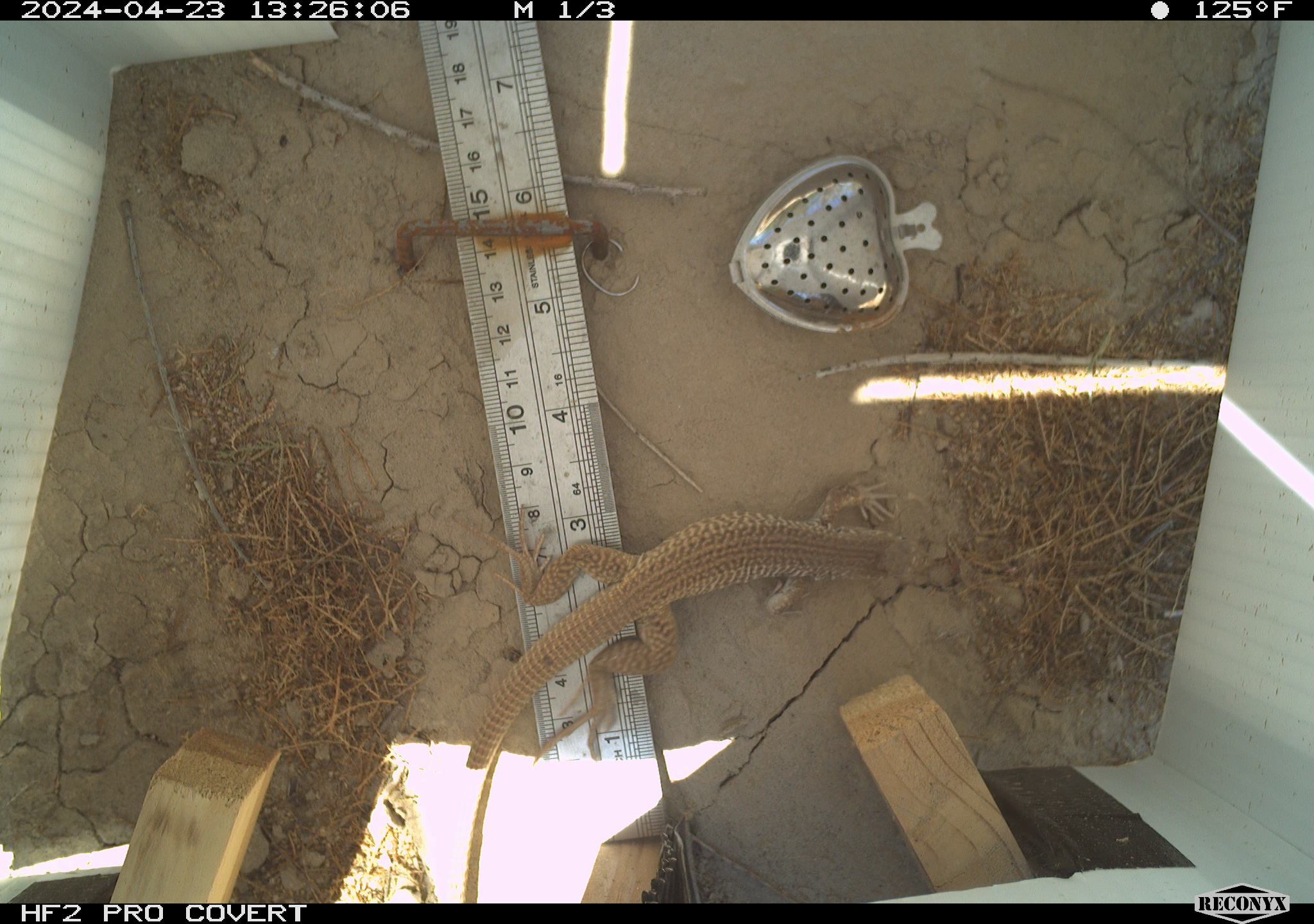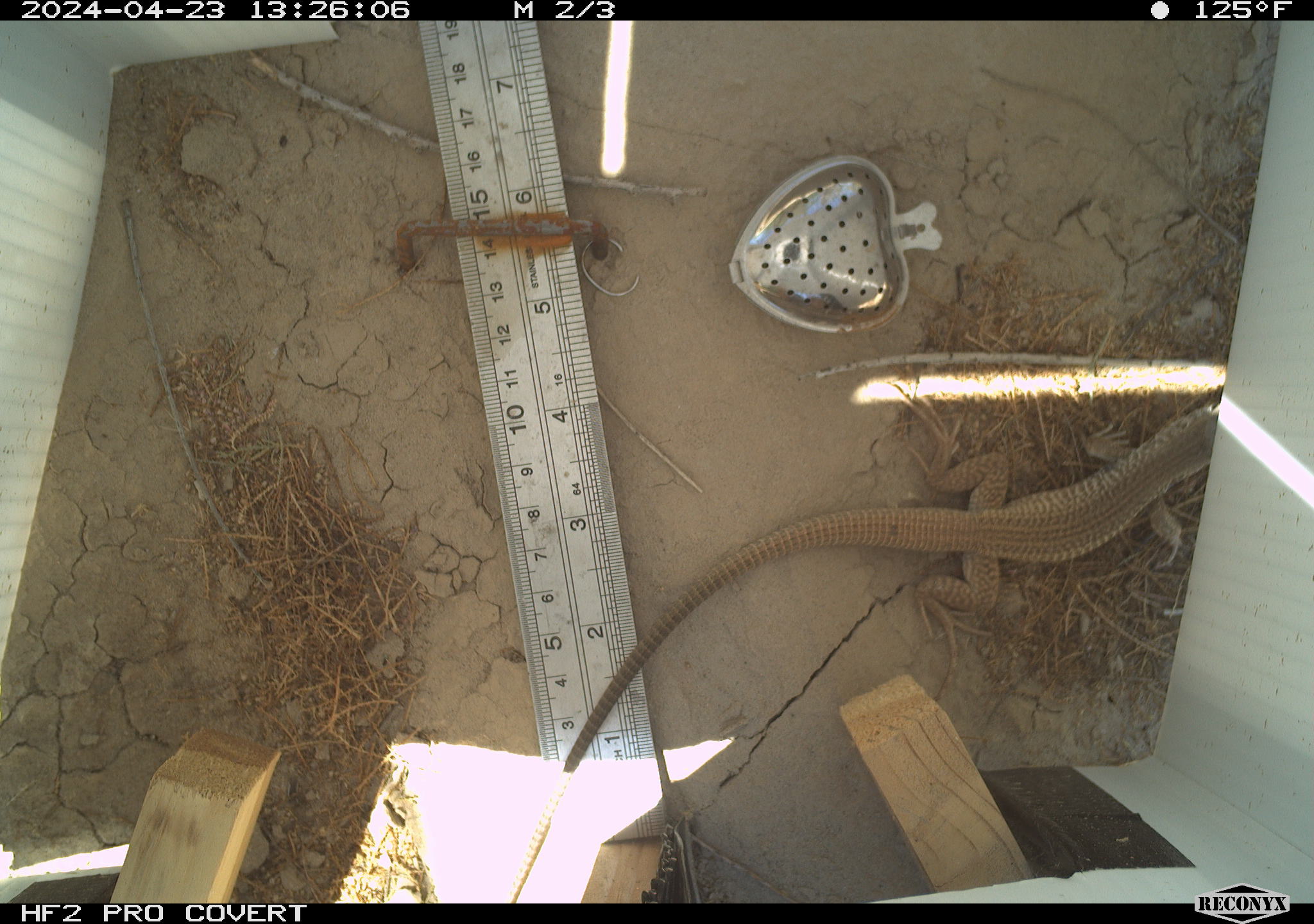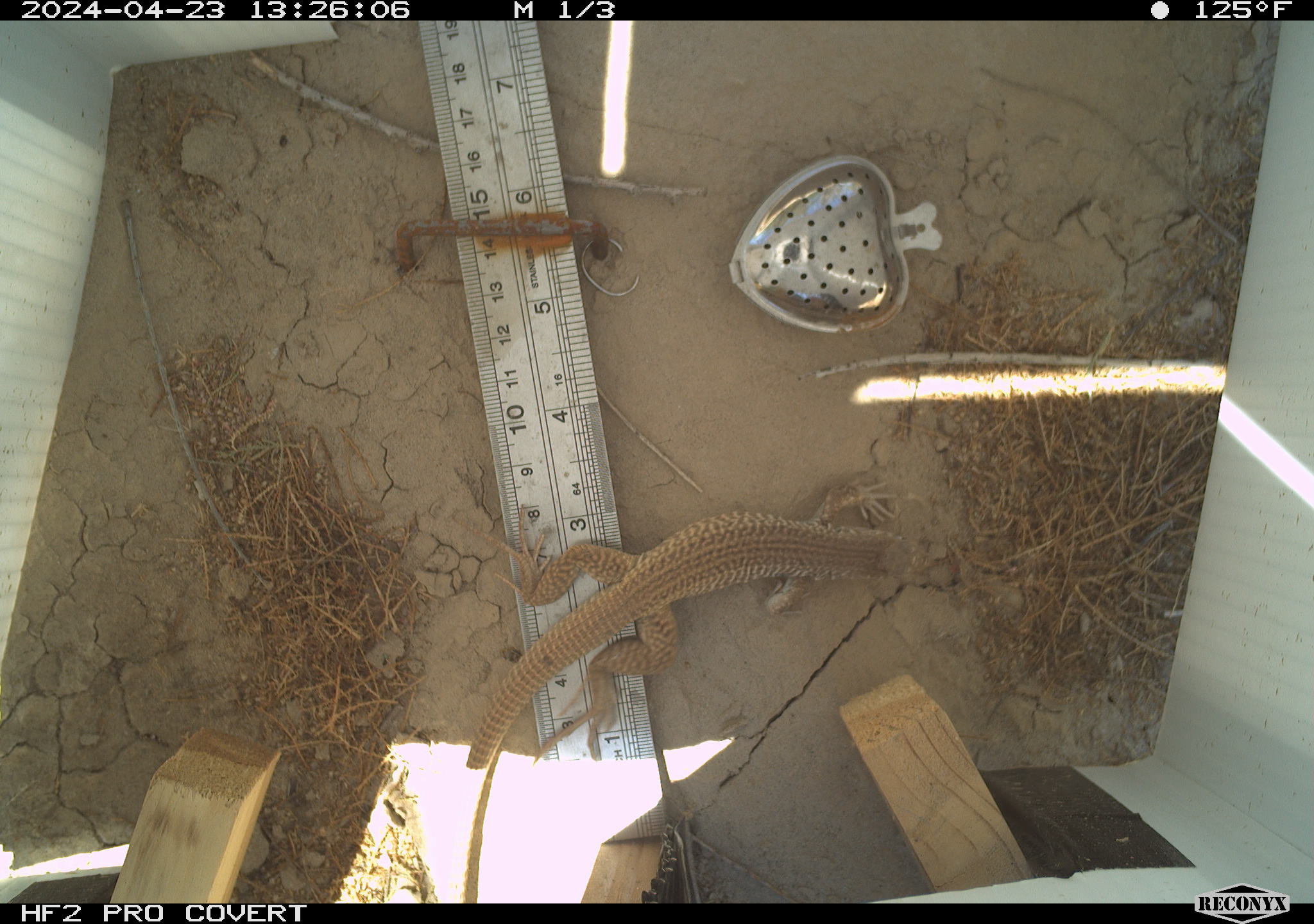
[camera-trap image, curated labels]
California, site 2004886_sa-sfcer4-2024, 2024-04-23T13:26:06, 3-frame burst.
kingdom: Animalia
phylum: Chordata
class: Reptilia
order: Squamata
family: Teiidae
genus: Aspidoscelis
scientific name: Aspidoscelis tigris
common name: western whiptail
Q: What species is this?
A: Western whiptail (Aspidoscelis tigris).